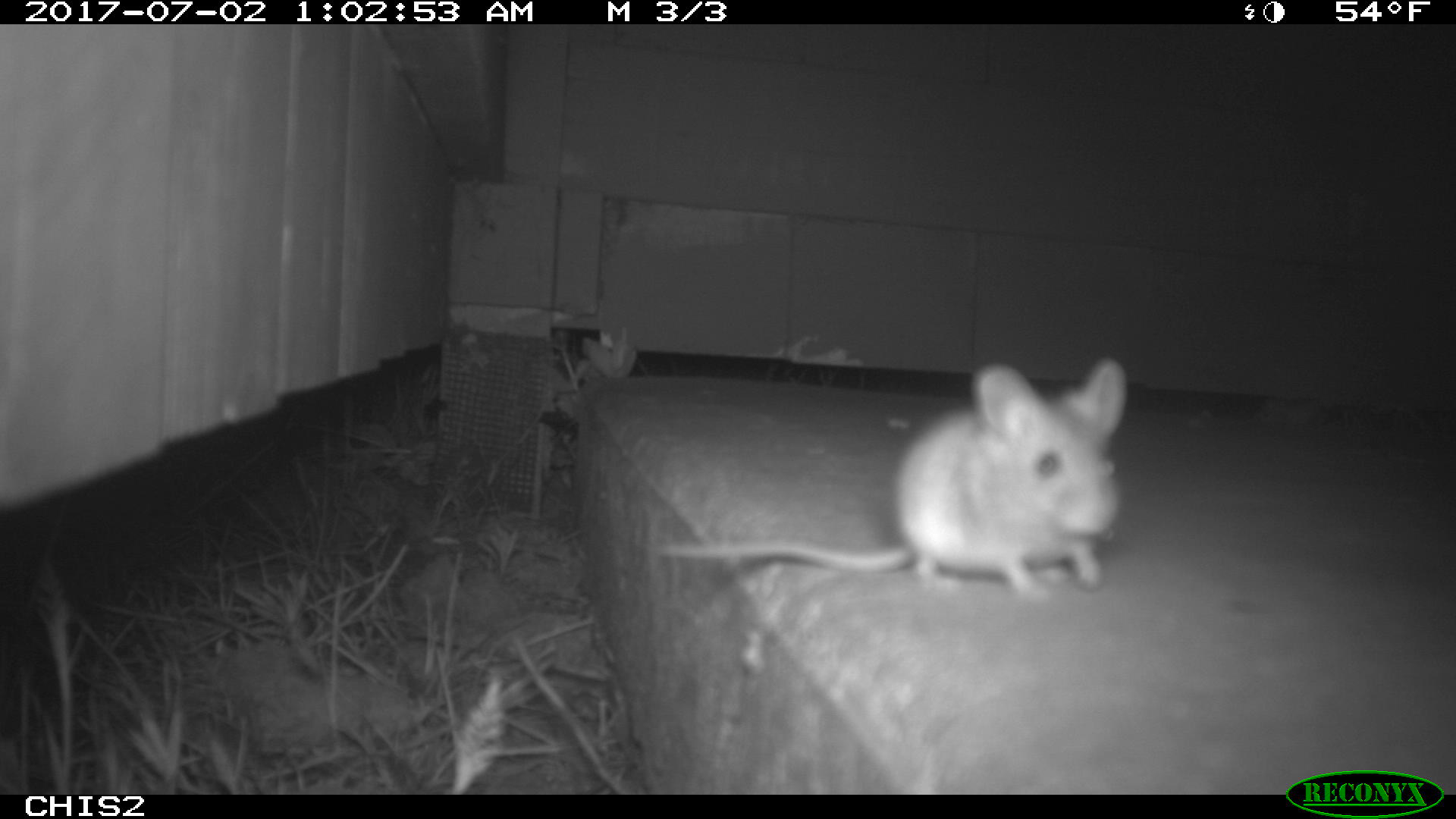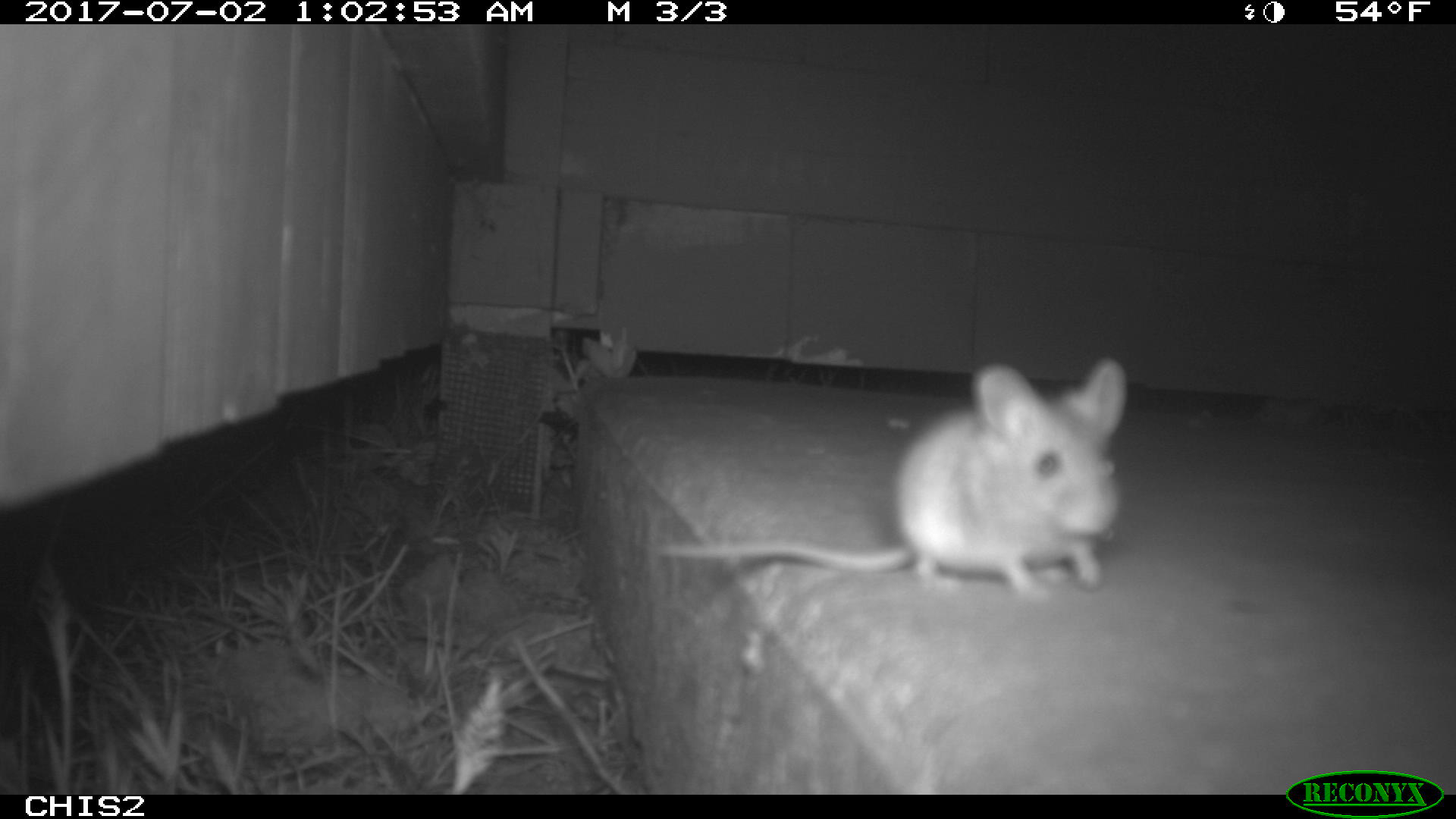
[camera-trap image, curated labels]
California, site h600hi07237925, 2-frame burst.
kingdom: Animalia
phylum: Chordata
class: Mammalia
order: Rodentia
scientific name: Rodentia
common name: rodent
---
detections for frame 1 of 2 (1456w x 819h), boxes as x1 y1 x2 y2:
rodent: 654 356 1128 601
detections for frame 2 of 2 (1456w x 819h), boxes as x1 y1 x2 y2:
rodent: 646 353 1128 603